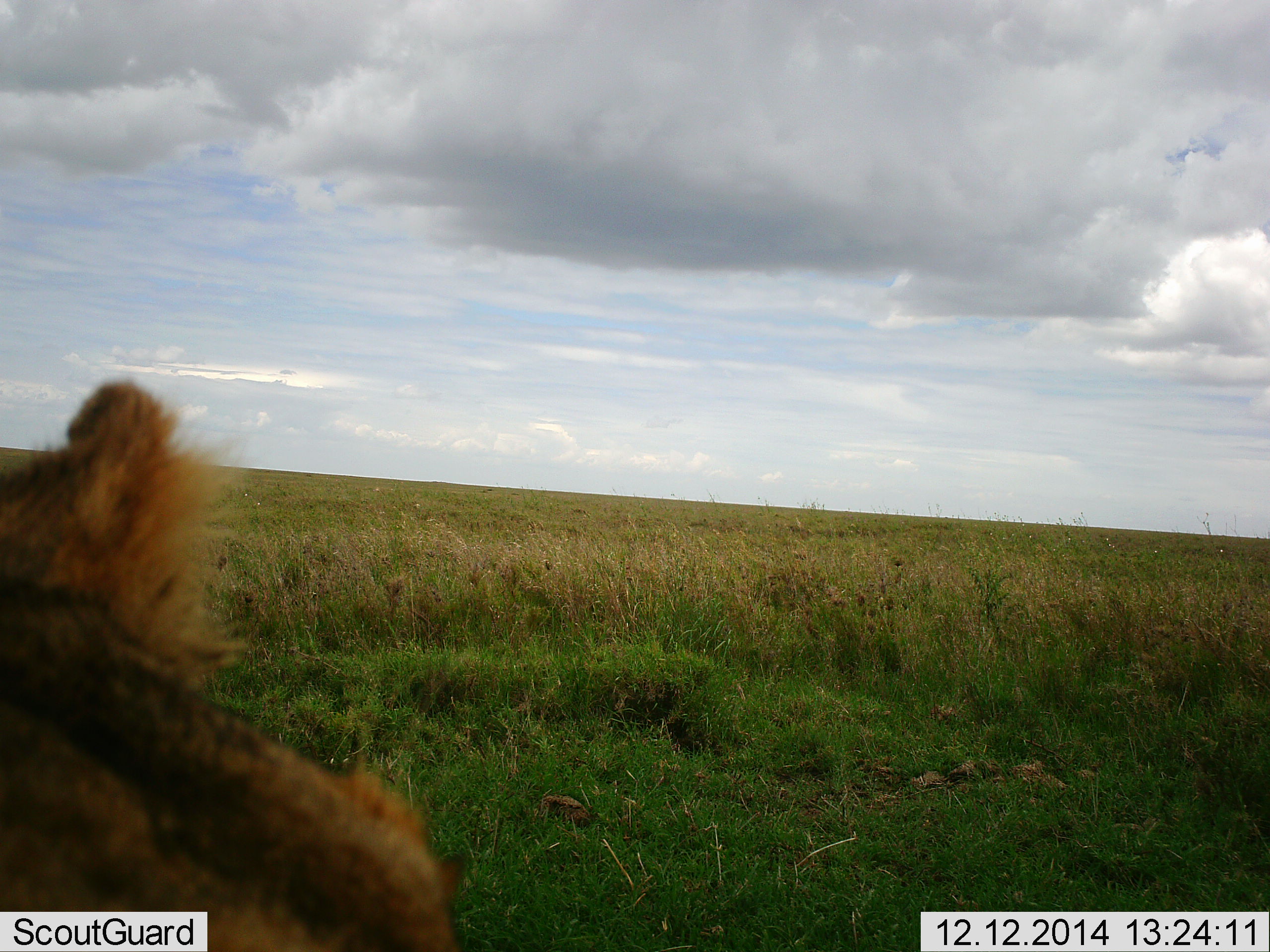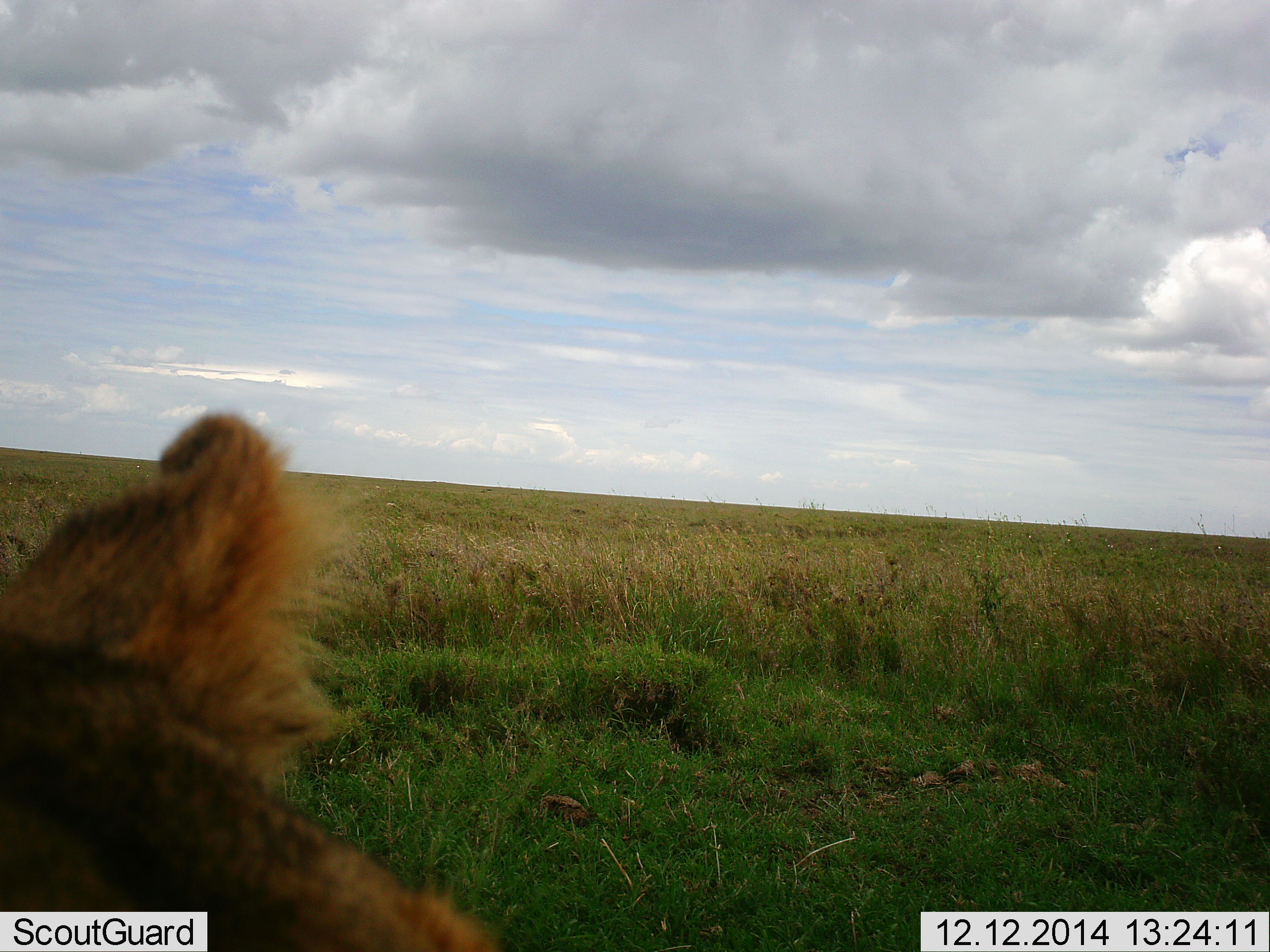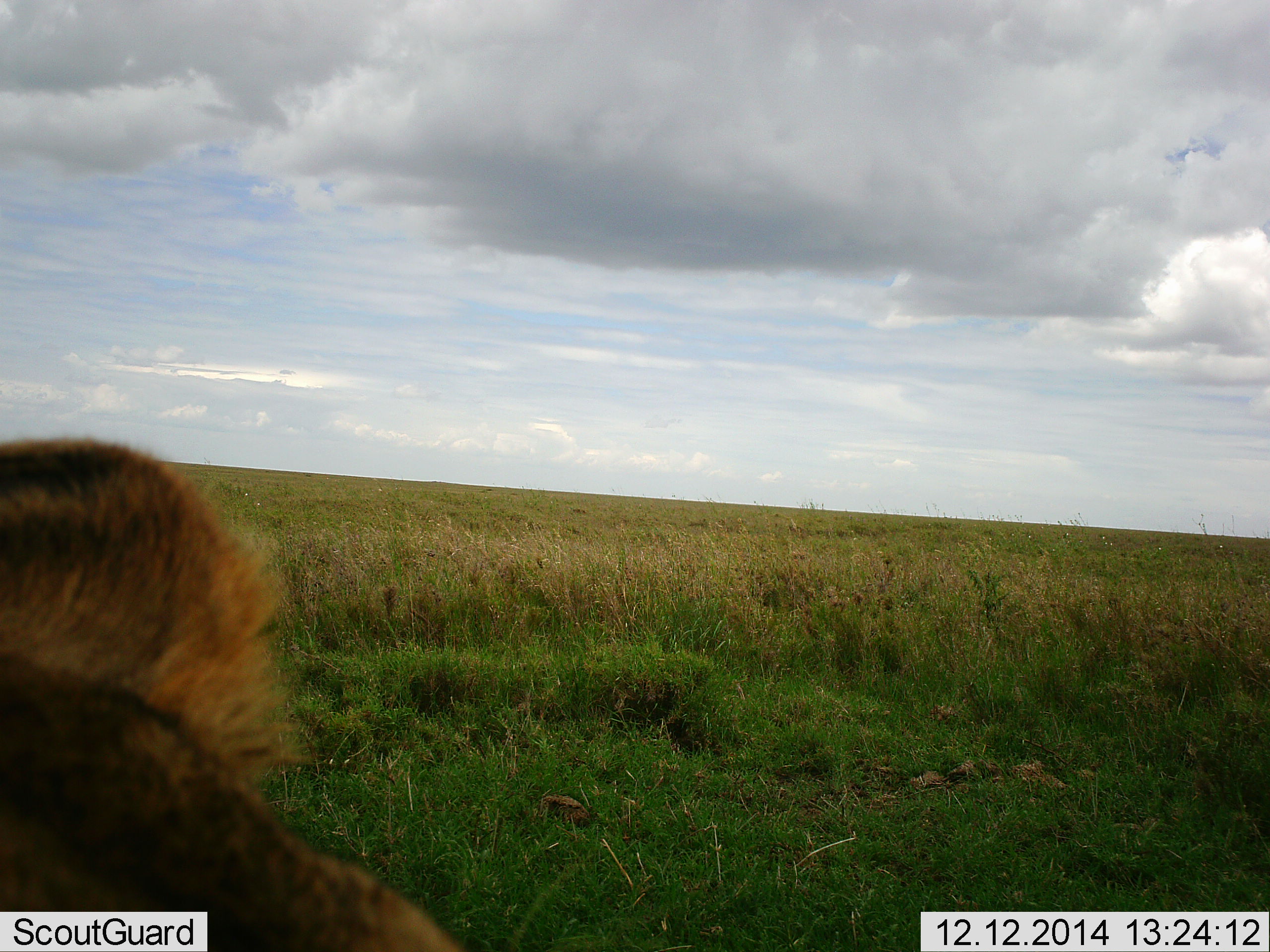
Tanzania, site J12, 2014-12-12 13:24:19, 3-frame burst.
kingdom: Animalia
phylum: Chordata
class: Mammalia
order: Carnivora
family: Felidae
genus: Panthera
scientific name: Panthera leo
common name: lion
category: lionfemale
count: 1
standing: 30%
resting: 70%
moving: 0%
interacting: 0%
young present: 0%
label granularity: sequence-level